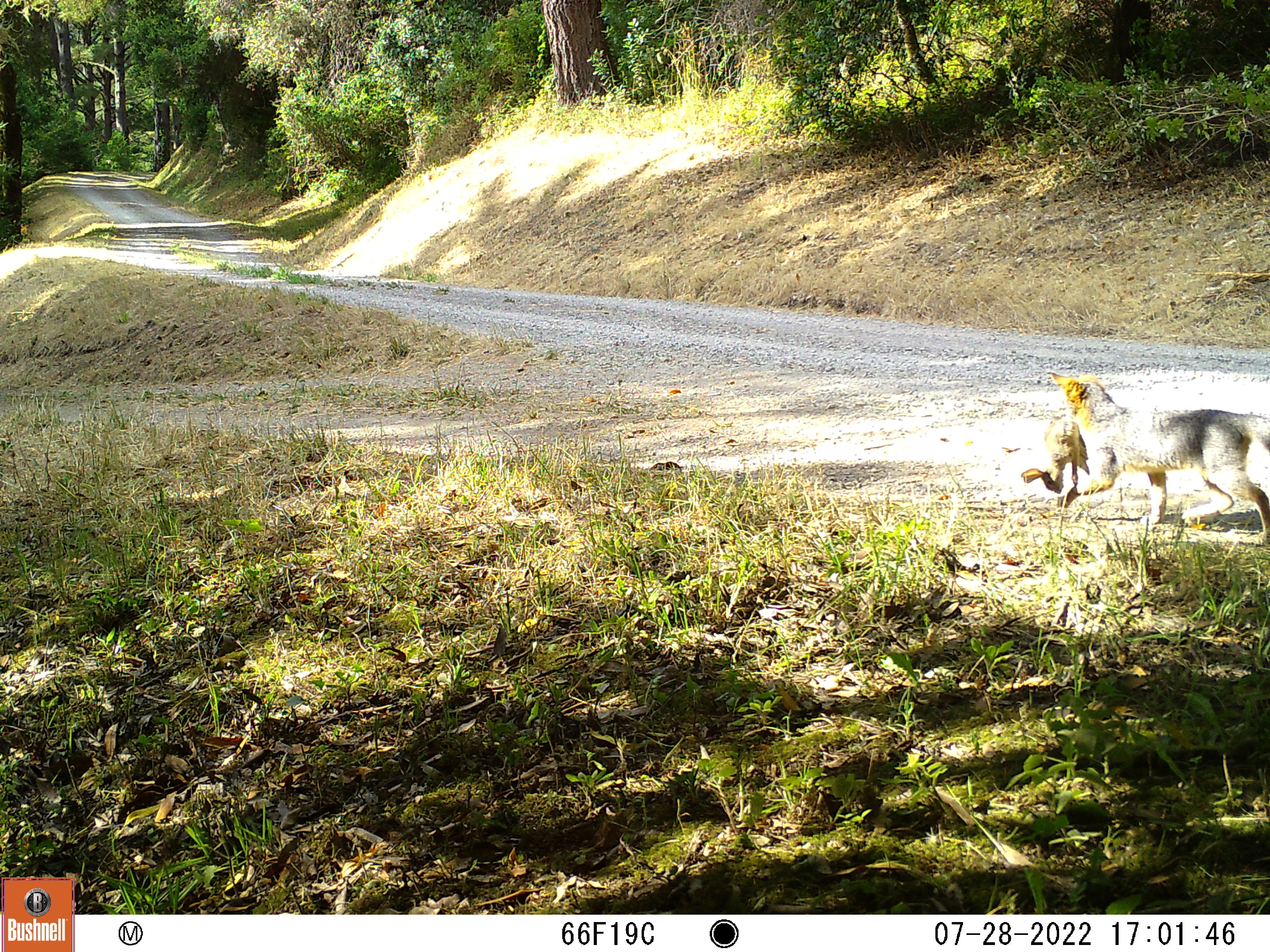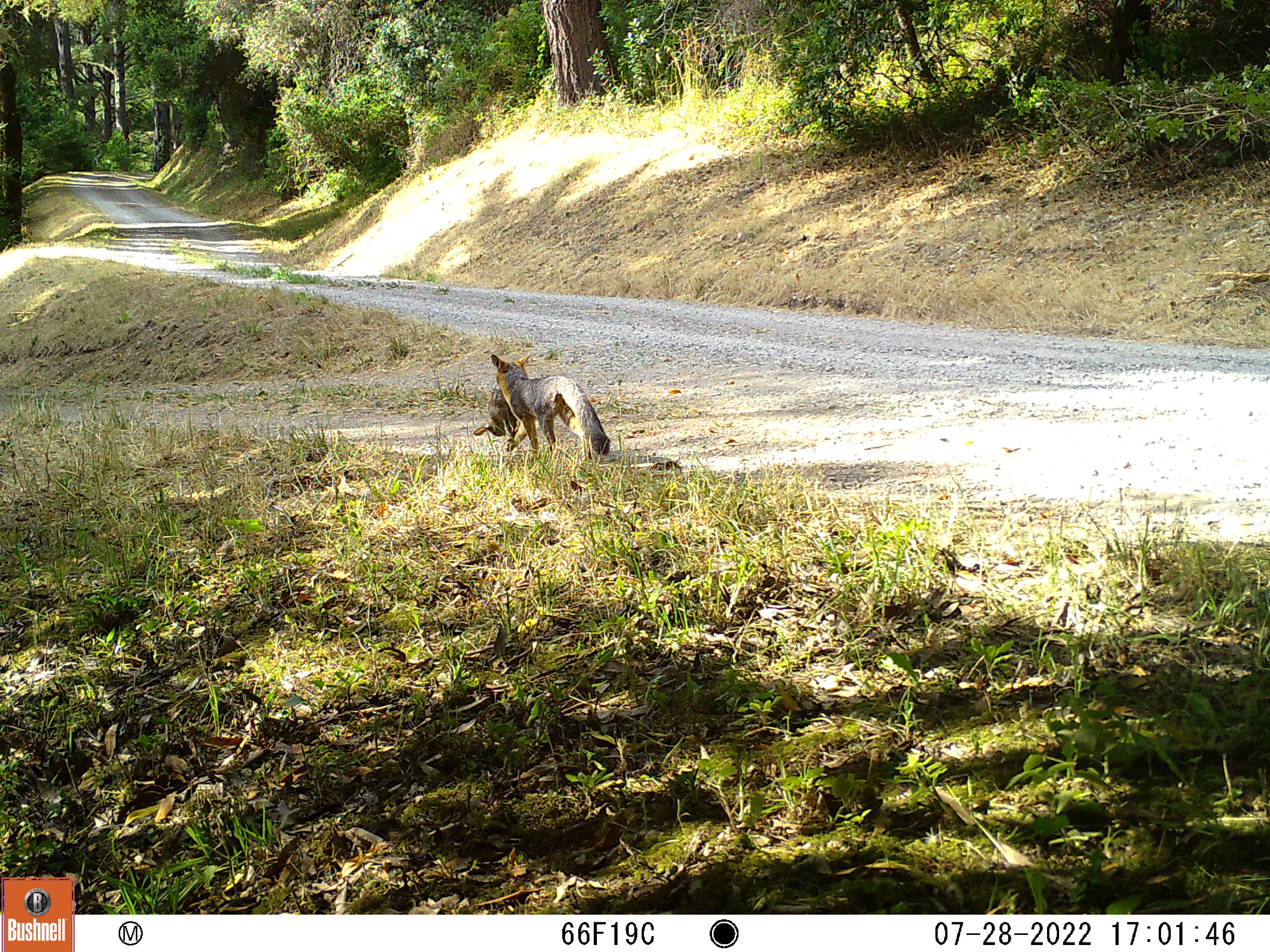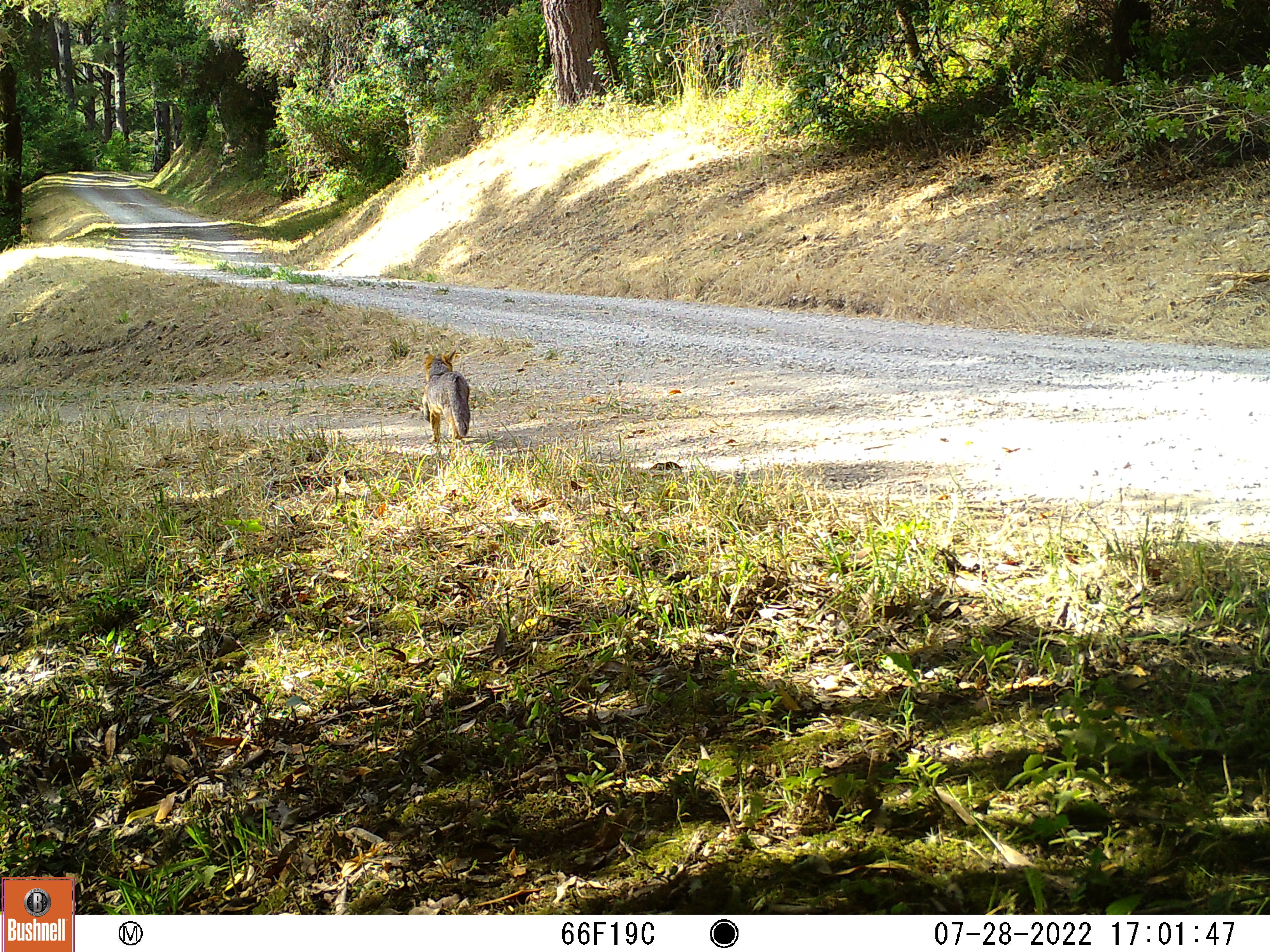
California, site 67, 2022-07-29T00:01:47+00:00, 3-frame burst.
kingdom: Animalia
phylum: Chordata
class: Mammalia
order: Lagomorpha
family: Leporidae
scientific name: Leporidae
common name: rabbit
Rabbit (Leporidae).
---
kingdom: Animalia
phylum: Chordata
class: Mammalia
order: Carnivora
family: Canidae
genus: Urocyon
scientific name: Urocyon cinereoargenteus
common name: gray fox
Gray fox (Urocyon cinereoargenteus).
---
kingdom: Animalia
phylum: Chordata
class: Mammalia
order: Lagomorpha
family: Leporidae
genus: Sylvilagus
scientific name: Sylvilagus bachmani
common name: brush rabbit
Brush rabbit (Sylvilagus bachmani).